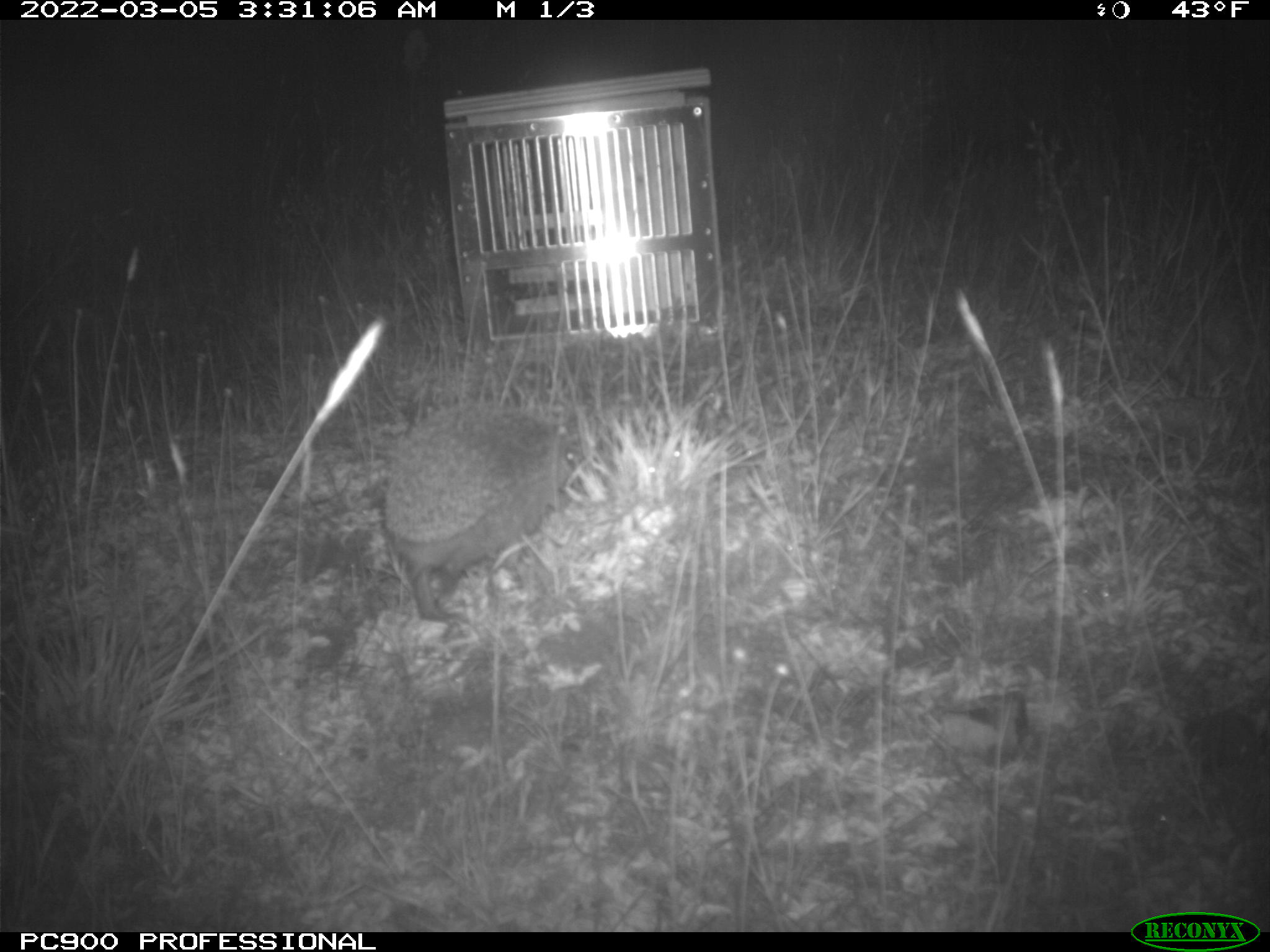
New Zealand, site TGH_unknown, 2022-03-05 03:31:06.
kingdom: Animalia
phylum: Chordata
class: Mammalia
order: Eulipotyphla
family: Erinaceidae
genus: Erinaceus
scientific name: Erinaceus europaeus europaeus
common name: european hedgehog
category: hedgehog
Hedgehog (european hedgehog) (Erinaceus europaeus europaeus).